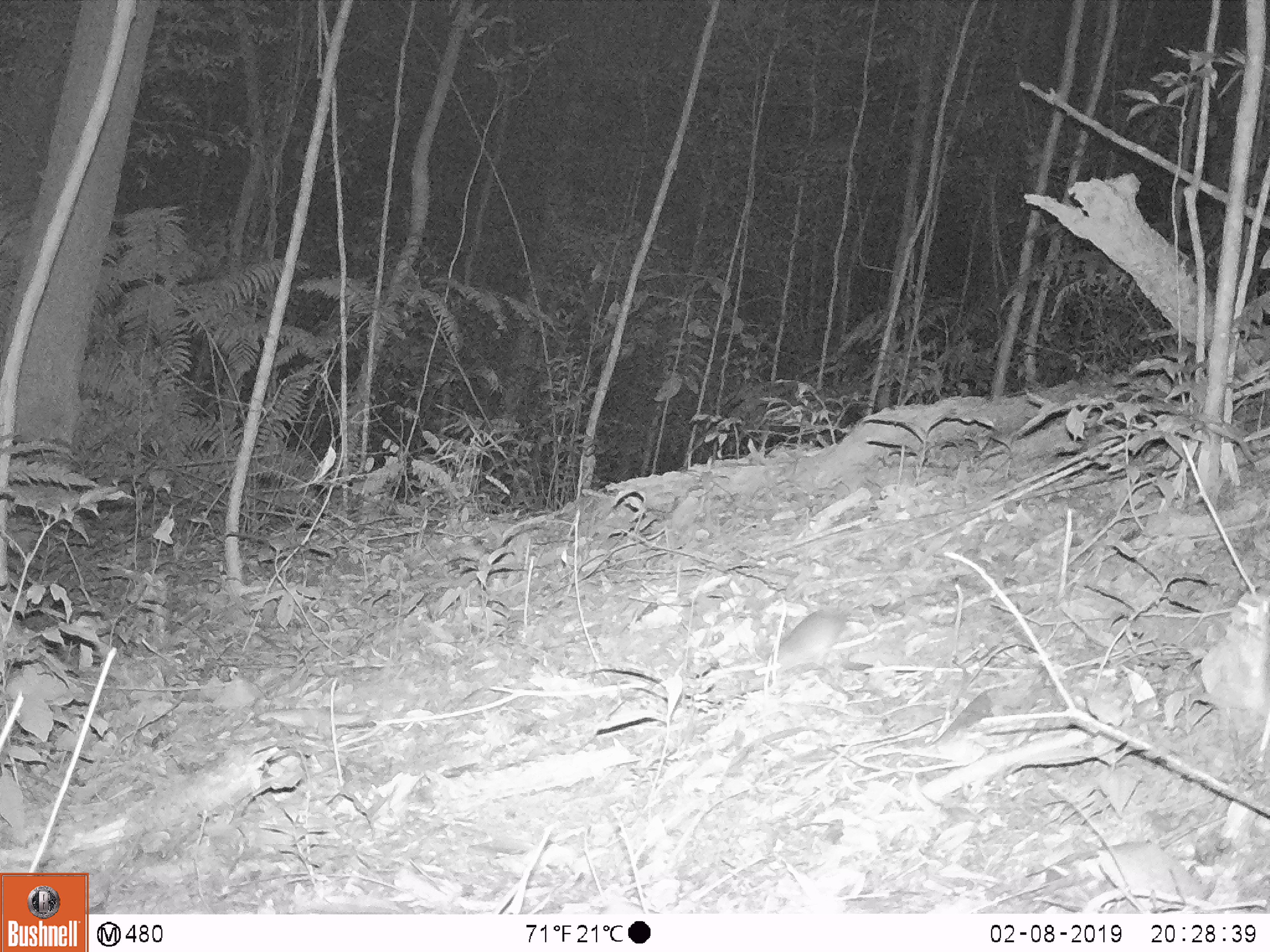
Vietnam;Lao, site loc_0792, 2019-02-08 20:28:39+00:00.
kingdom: Animalia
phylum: Chordata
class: Mammalia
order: Rodentia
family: Muridae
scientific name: Muridae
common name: old-world mice and rats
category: unidentified murid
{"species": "unidentified murid (old-world mice and rats) (Muridae)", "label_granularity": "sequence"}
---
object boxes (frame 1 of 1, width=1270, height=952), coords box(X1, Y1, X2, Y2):
unidentified murid: box(775, 573, 893, 674)